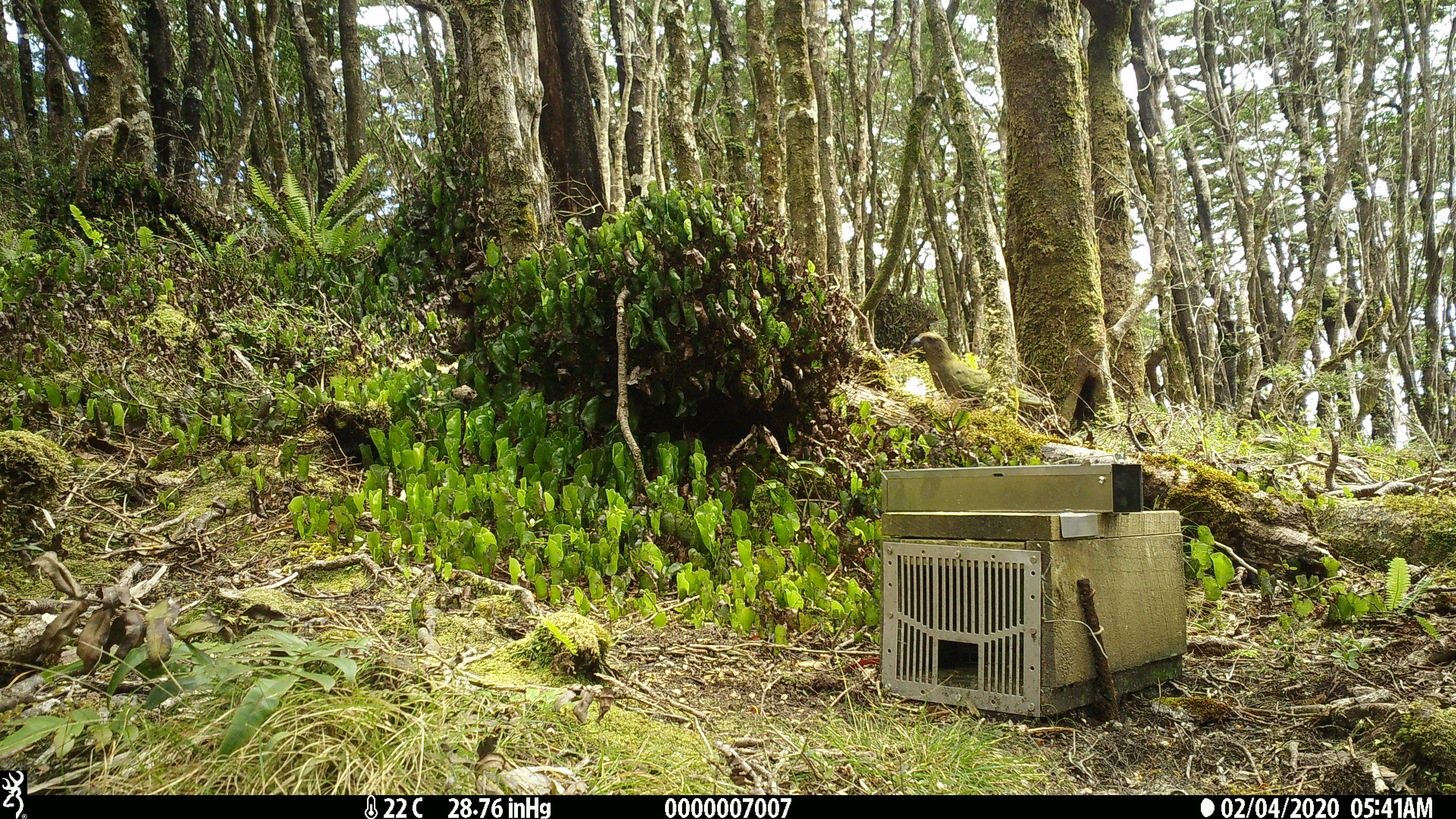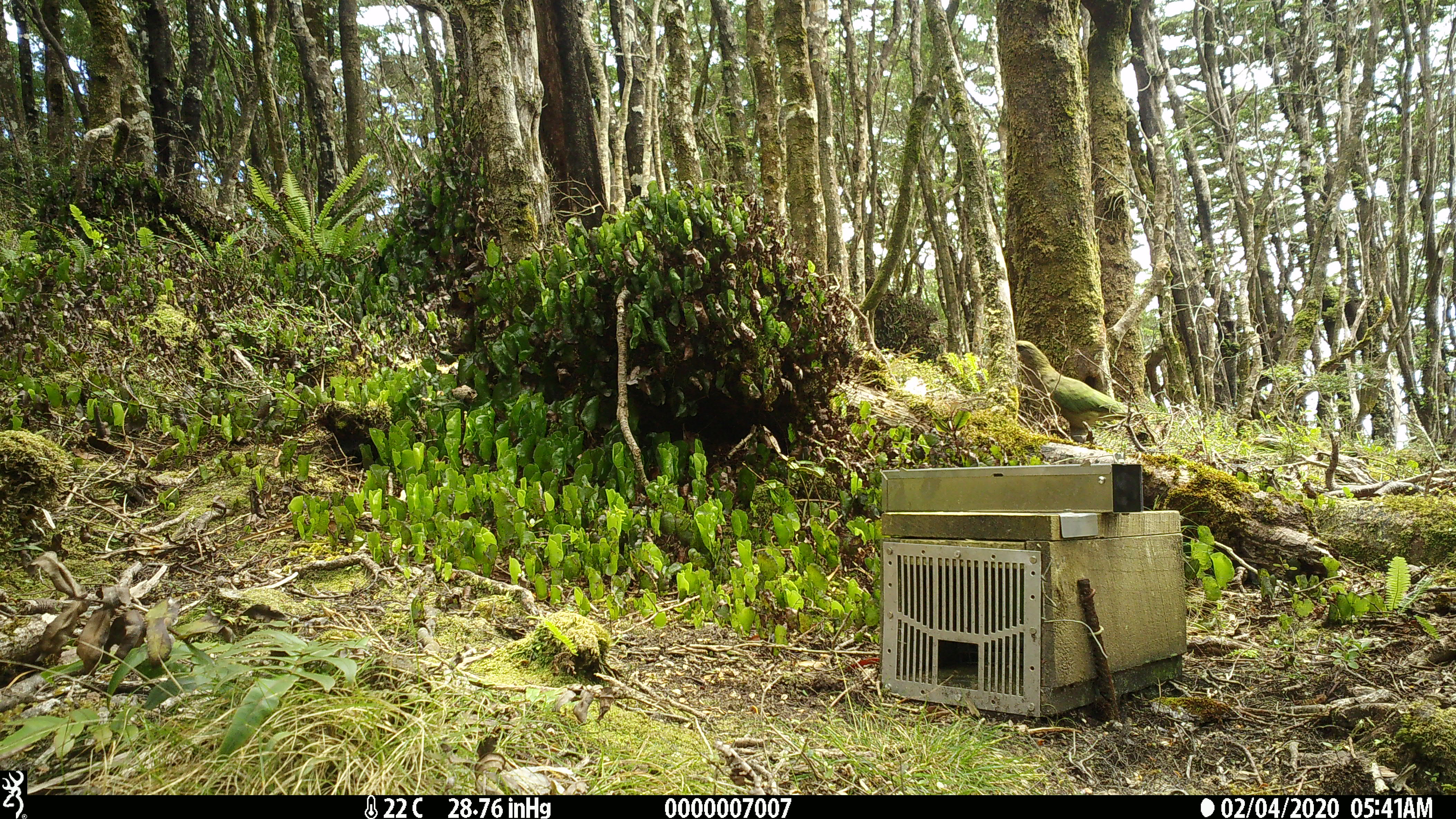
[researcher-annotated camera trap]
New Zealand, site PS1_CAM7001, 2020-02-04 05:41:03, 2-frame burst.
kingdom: Animalia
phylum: Chordata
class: Aves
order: Psittaciformes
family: Strigopidae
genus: Nestor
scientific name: Nestor notabilis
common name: kea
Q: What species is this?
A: Kea (Nestor notabilis).